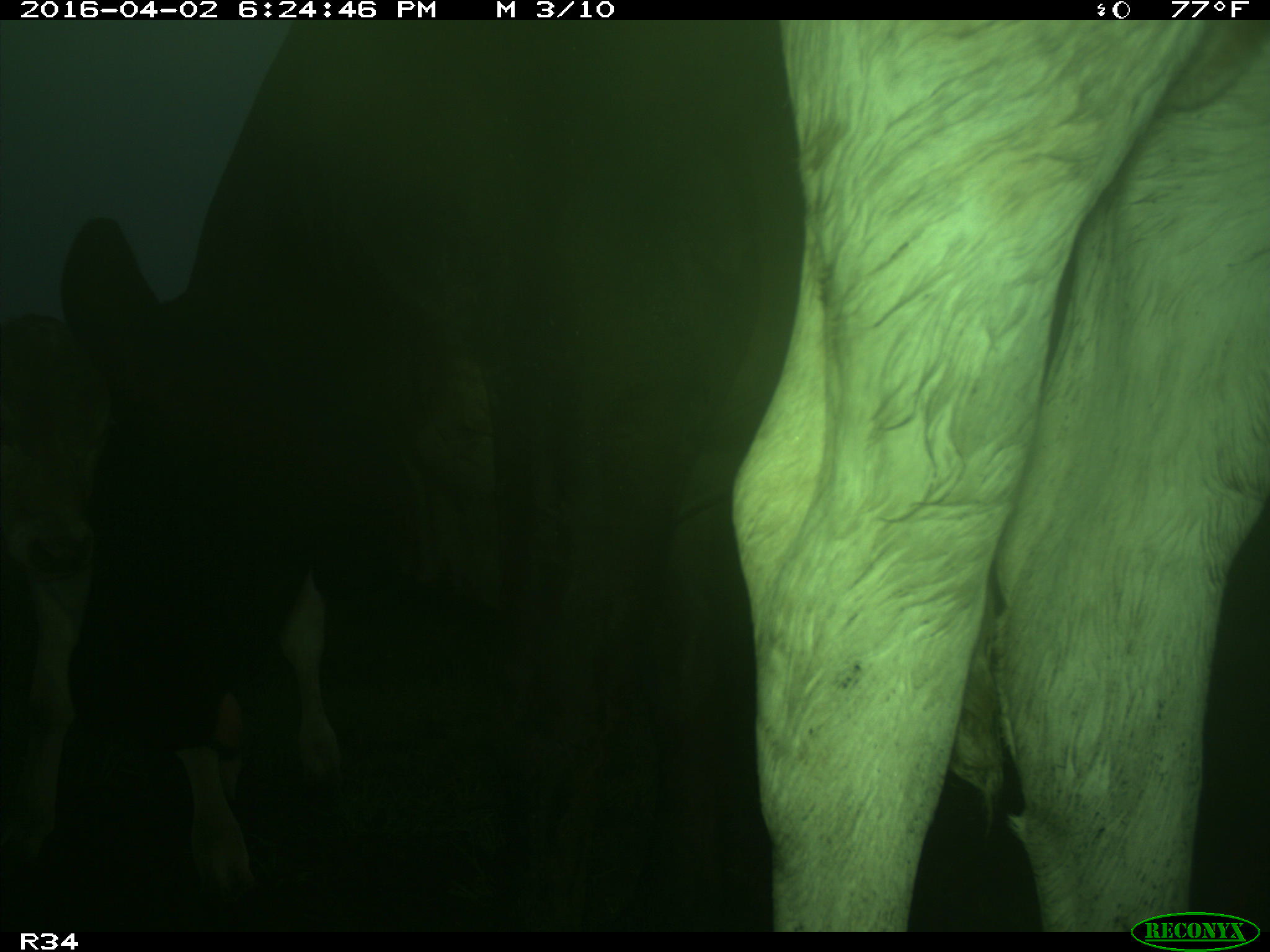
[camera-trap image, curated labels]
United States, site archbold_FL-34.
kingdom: Animalia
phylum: Chordata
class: Mammalia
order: Artiodactyla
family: Bovidae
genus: Bos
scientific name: Bos taurus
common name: domestic cow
Bos taurus (domestic cow).